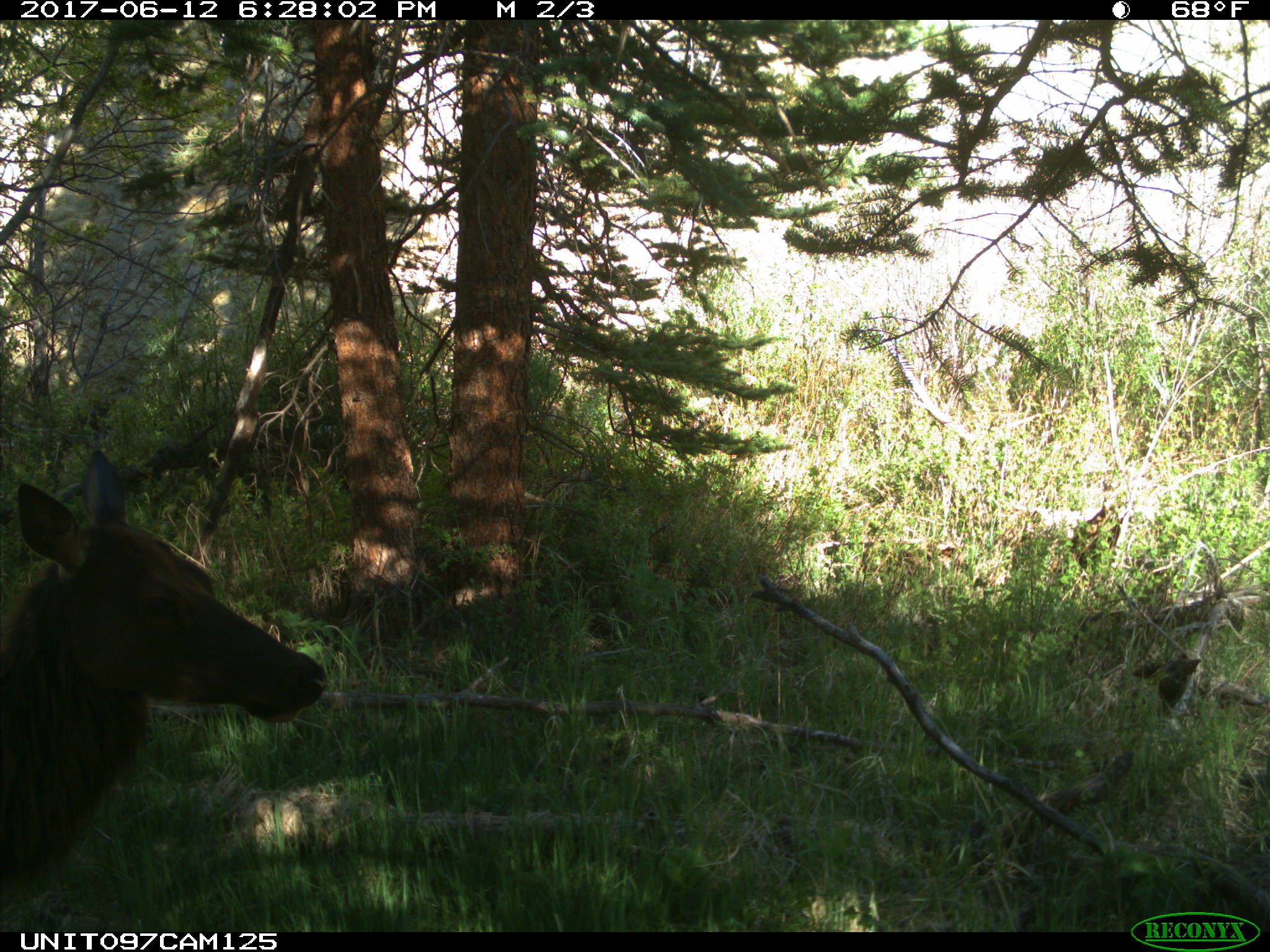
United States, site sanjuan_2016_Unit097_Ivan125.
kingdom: Animalia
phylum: Chordata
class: Mammalia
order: Artiodactyla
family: Cervidae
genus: Cervus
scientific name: Cervus elaphus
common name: red deer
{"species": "Cervus elaphus (red deer)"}